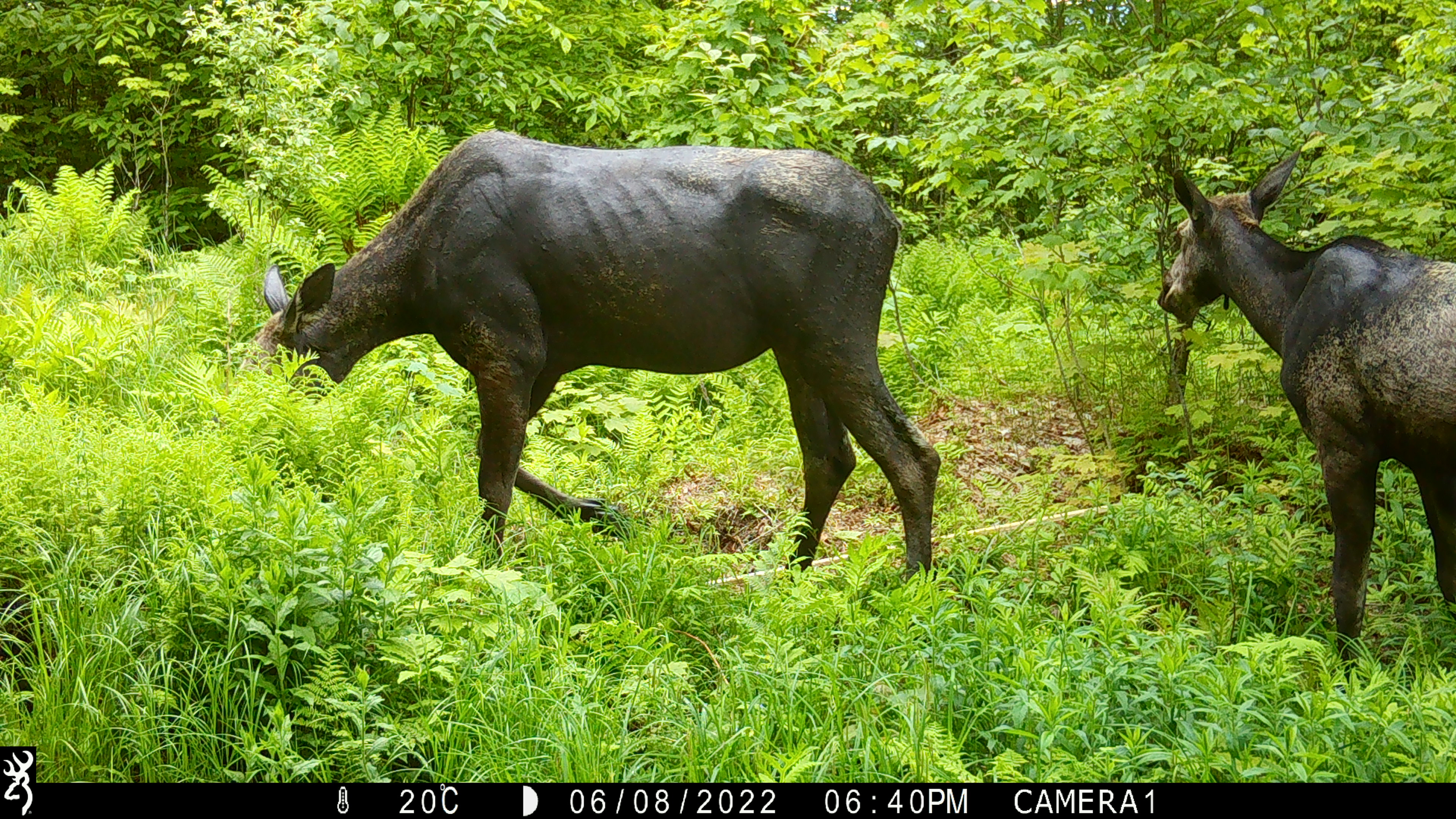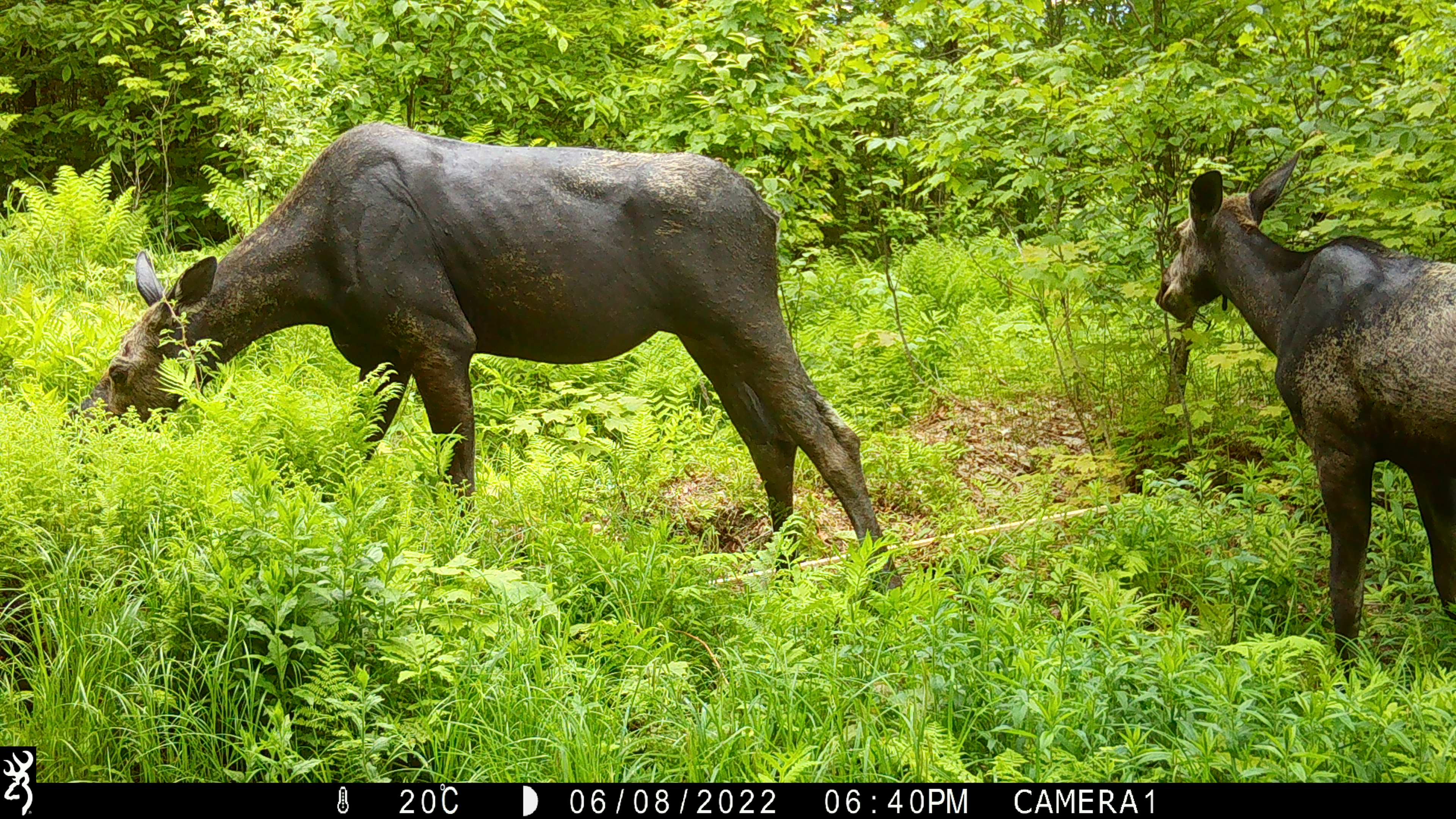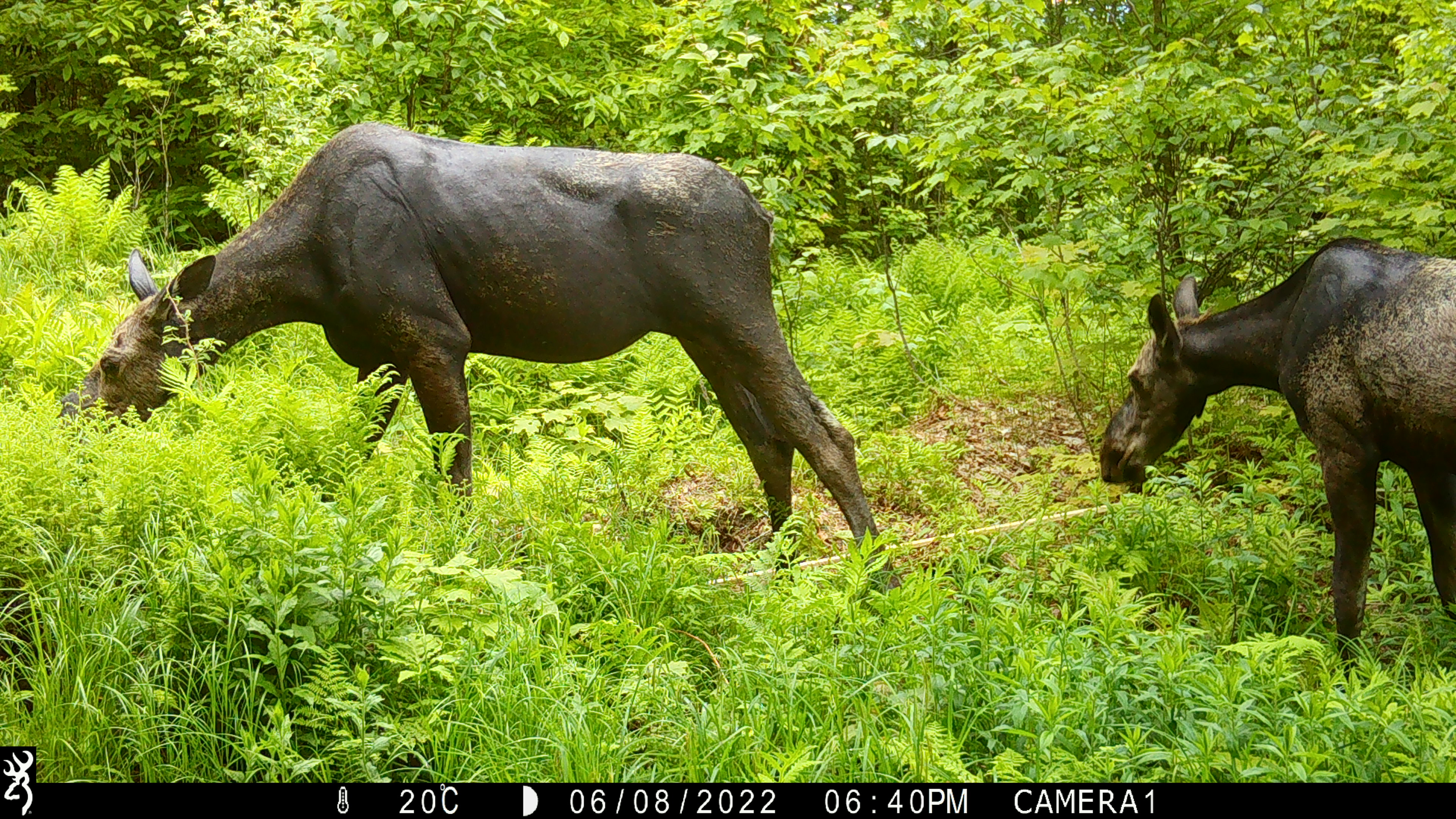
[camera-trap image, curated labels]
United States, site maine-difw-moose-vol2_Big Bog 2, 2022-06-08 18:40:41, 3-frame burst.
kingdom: Animalia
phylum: Chordata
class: Mammalia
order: Artiodactyla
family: Cervidae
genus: Alces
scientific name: Alces alces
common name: moose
Moose (Alces alces).